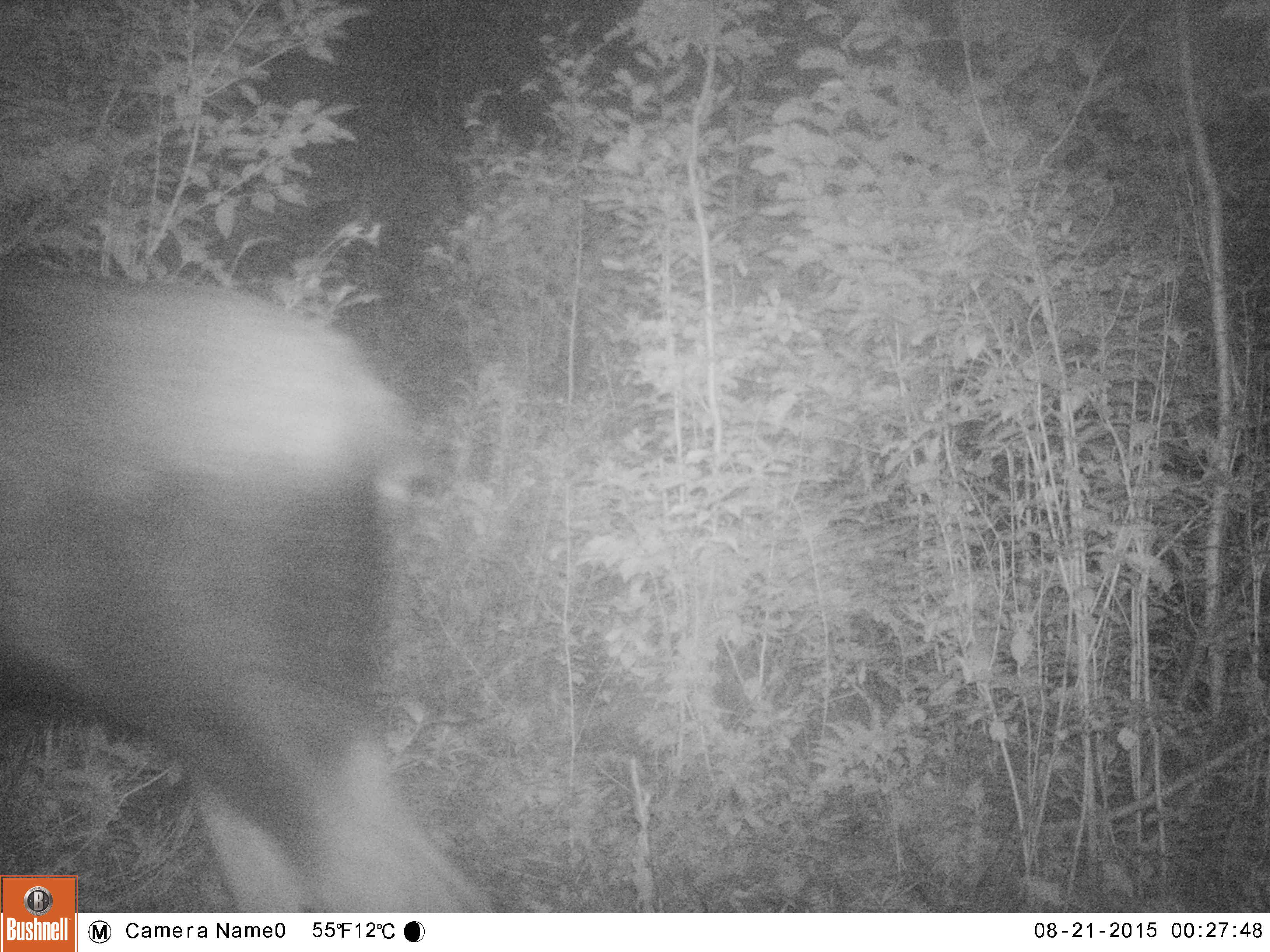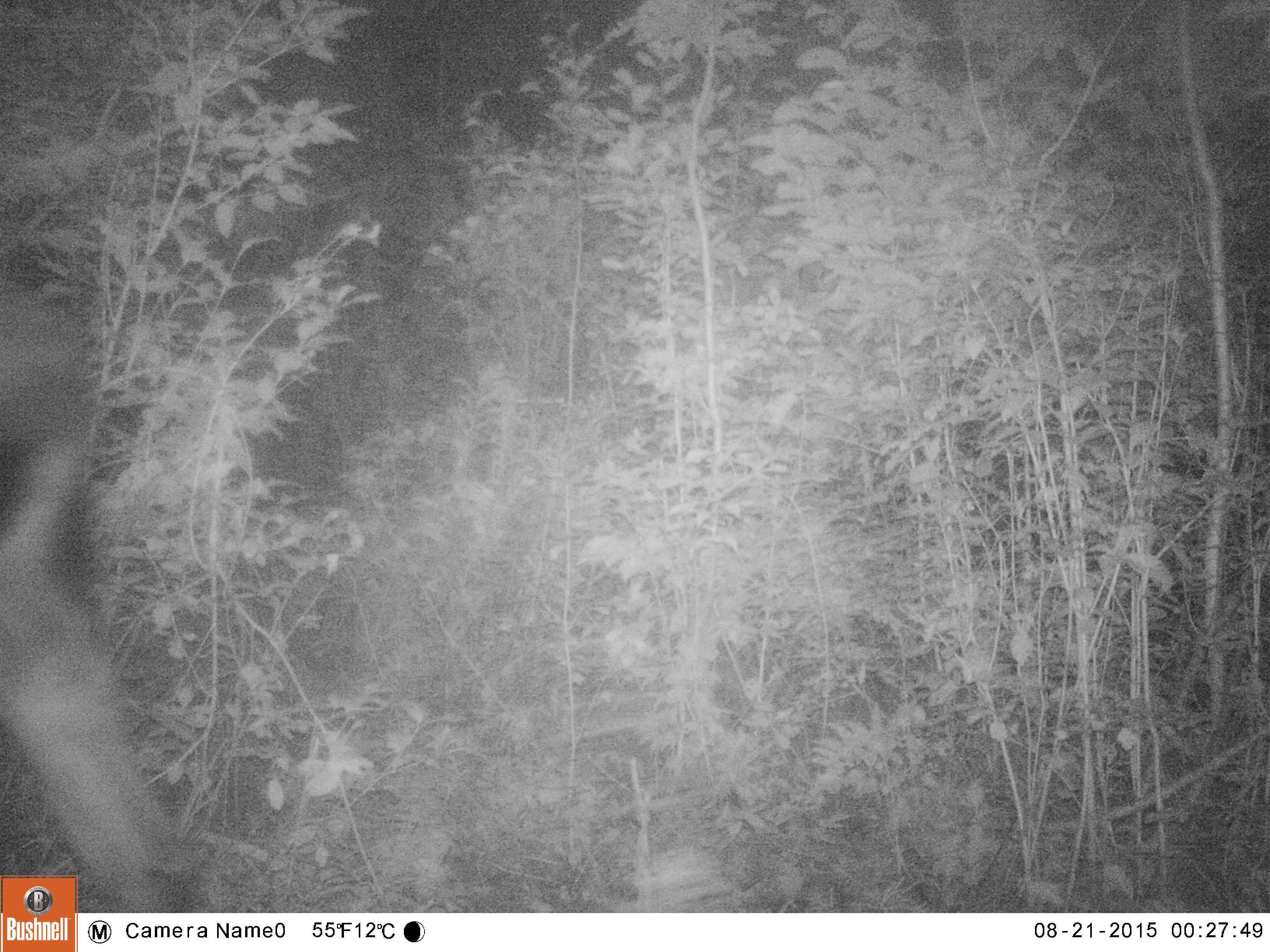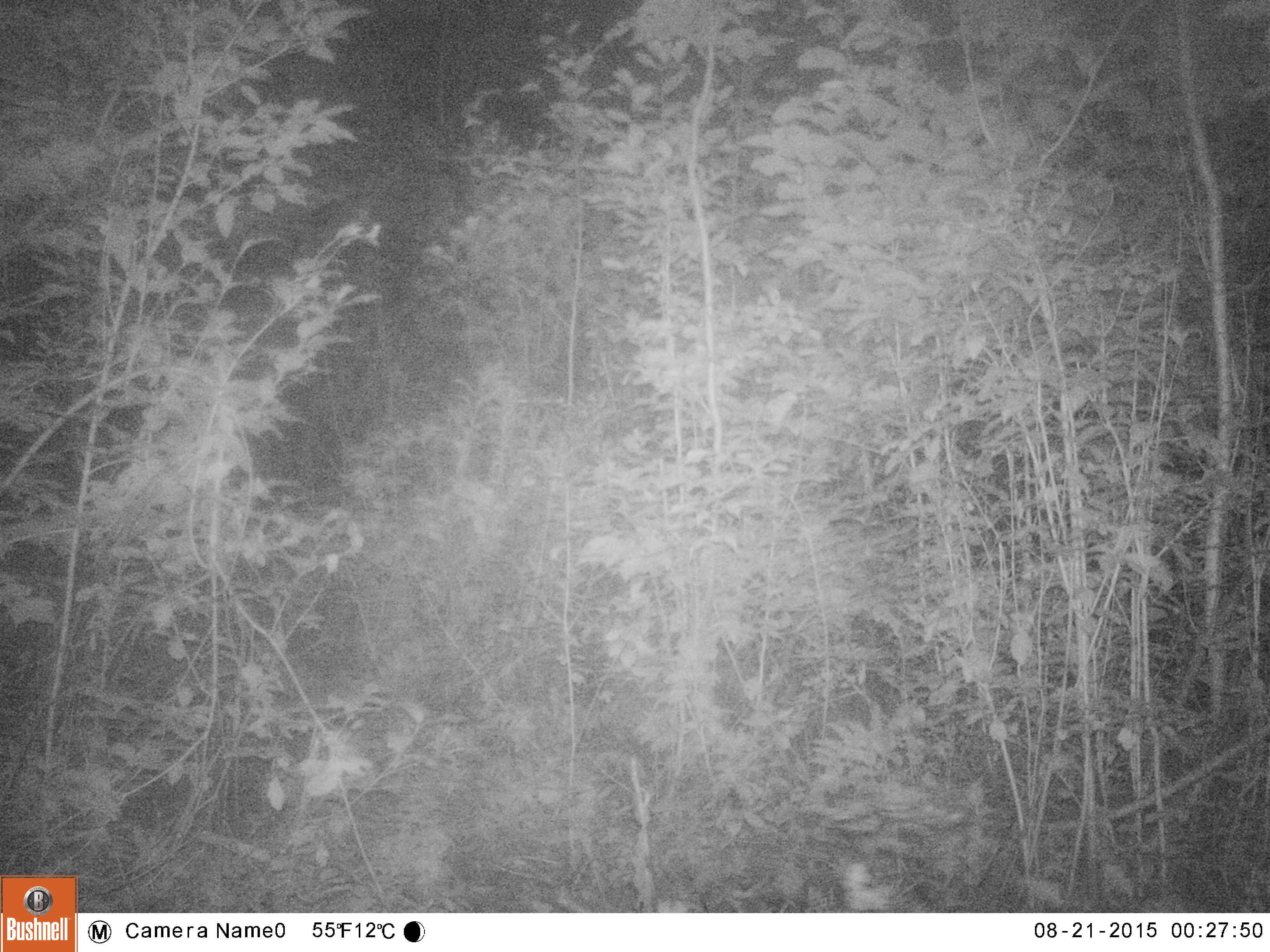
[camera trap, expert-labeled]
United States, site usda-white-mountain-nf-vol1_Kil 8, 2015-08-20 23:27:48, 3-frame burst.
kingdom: Animalia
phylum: Chordata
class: Mammalia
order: Artiodactyla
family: Cervidae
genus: Alces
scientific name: Alces alces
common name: moose